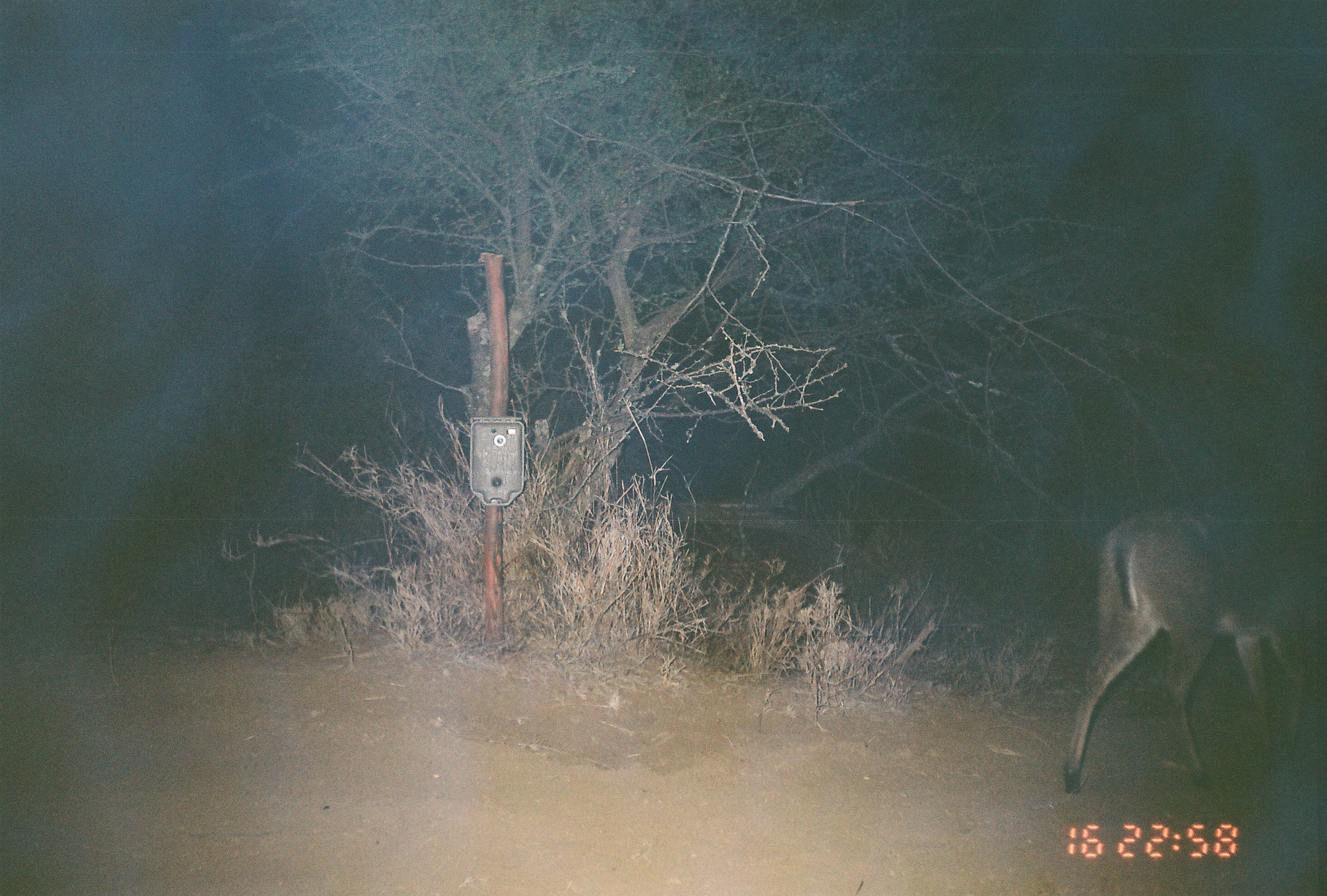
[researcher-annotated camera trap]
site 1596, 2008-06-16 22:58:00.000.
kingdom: Animalia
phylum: Chordata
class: Mammalia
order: Artiodactyla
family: Bovidae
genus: Sylvicapra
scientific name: Sylvicapra grimmia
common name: bush duiker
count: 1